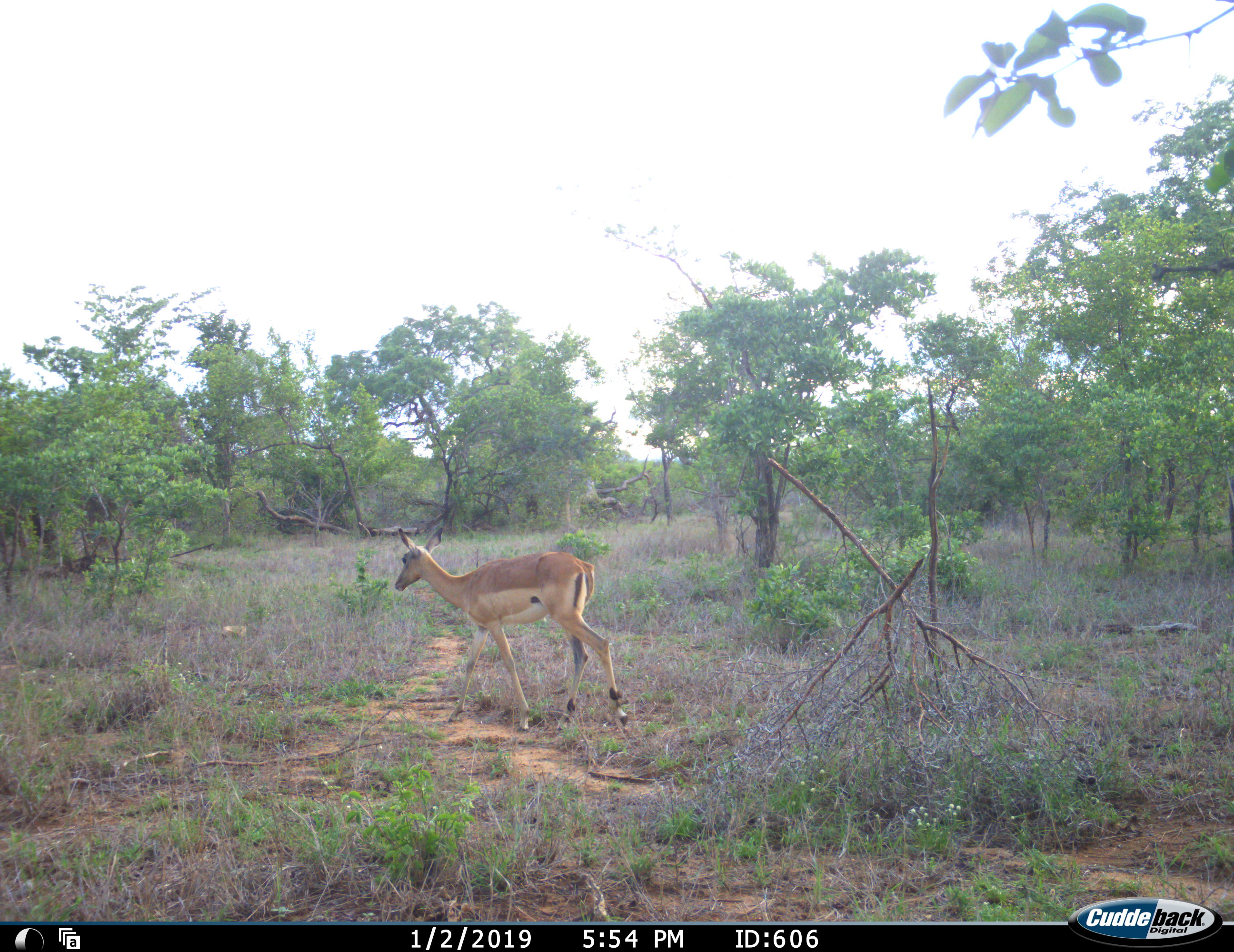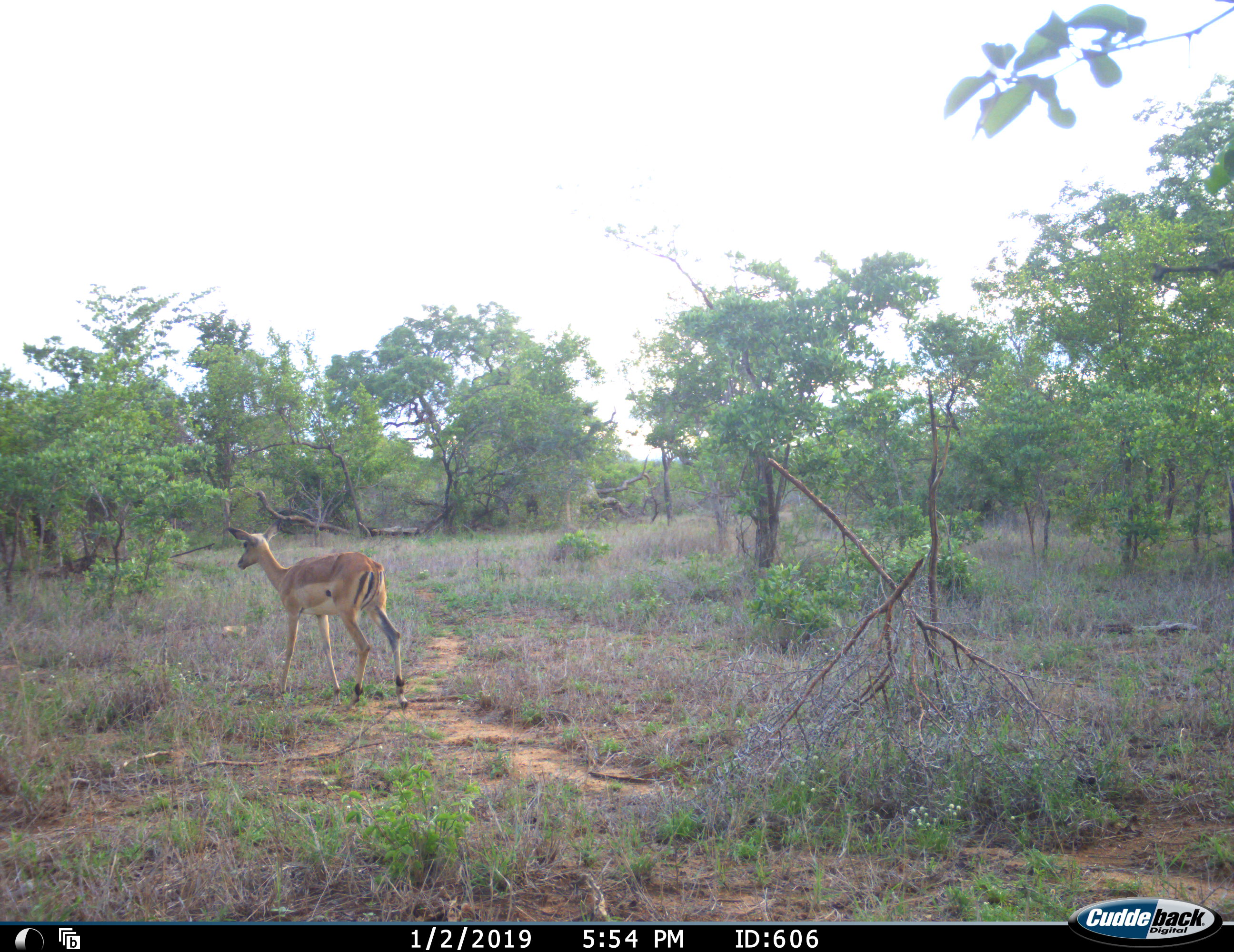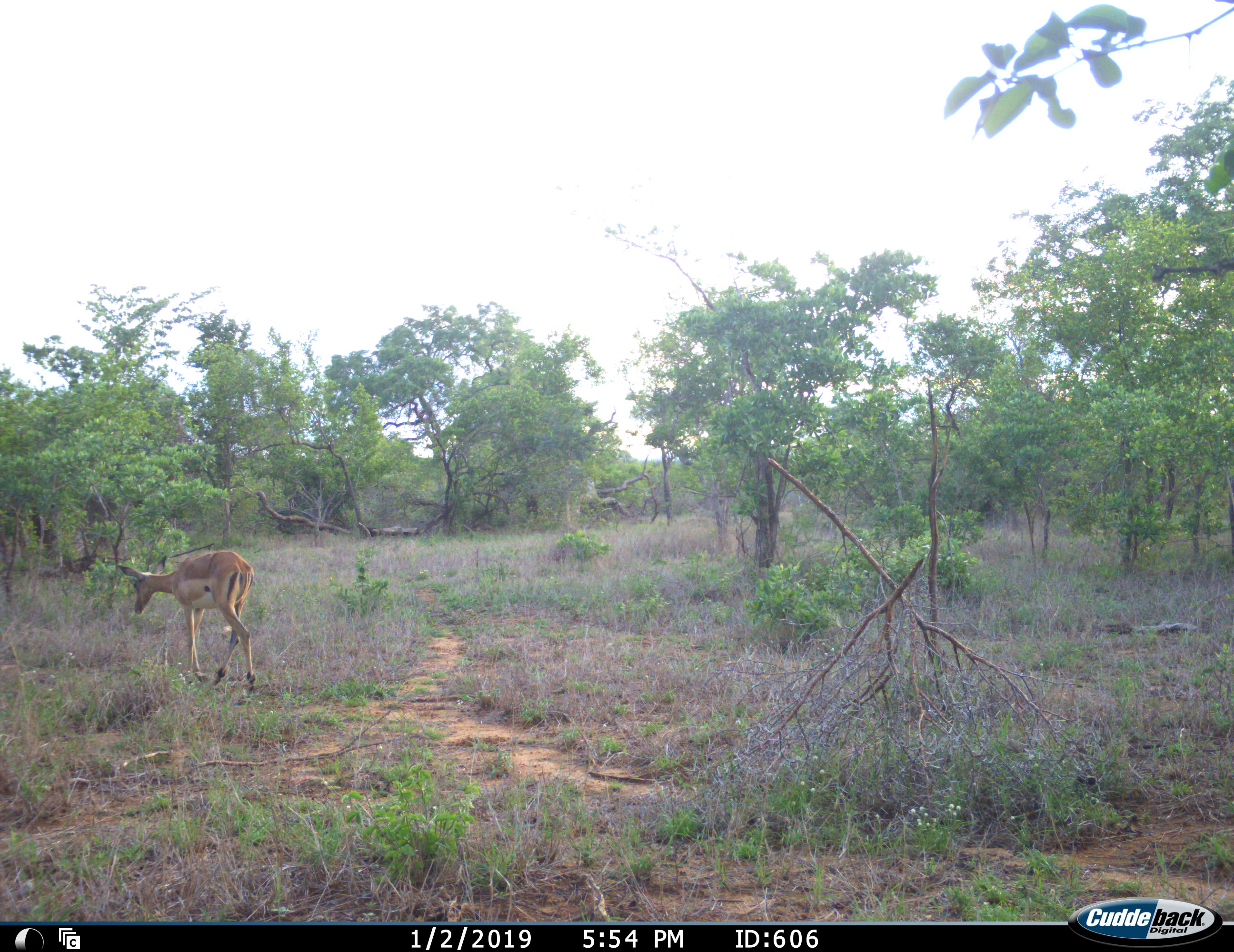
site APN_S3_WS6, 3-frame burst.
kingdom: Animalia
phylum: Chordata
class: Mammalia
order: Artiodactyla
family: Bovidae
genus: Aepyceros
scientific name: Aepyceros melampus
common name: impala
Impala (Aepyceros melampus), count 1. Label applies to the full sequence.